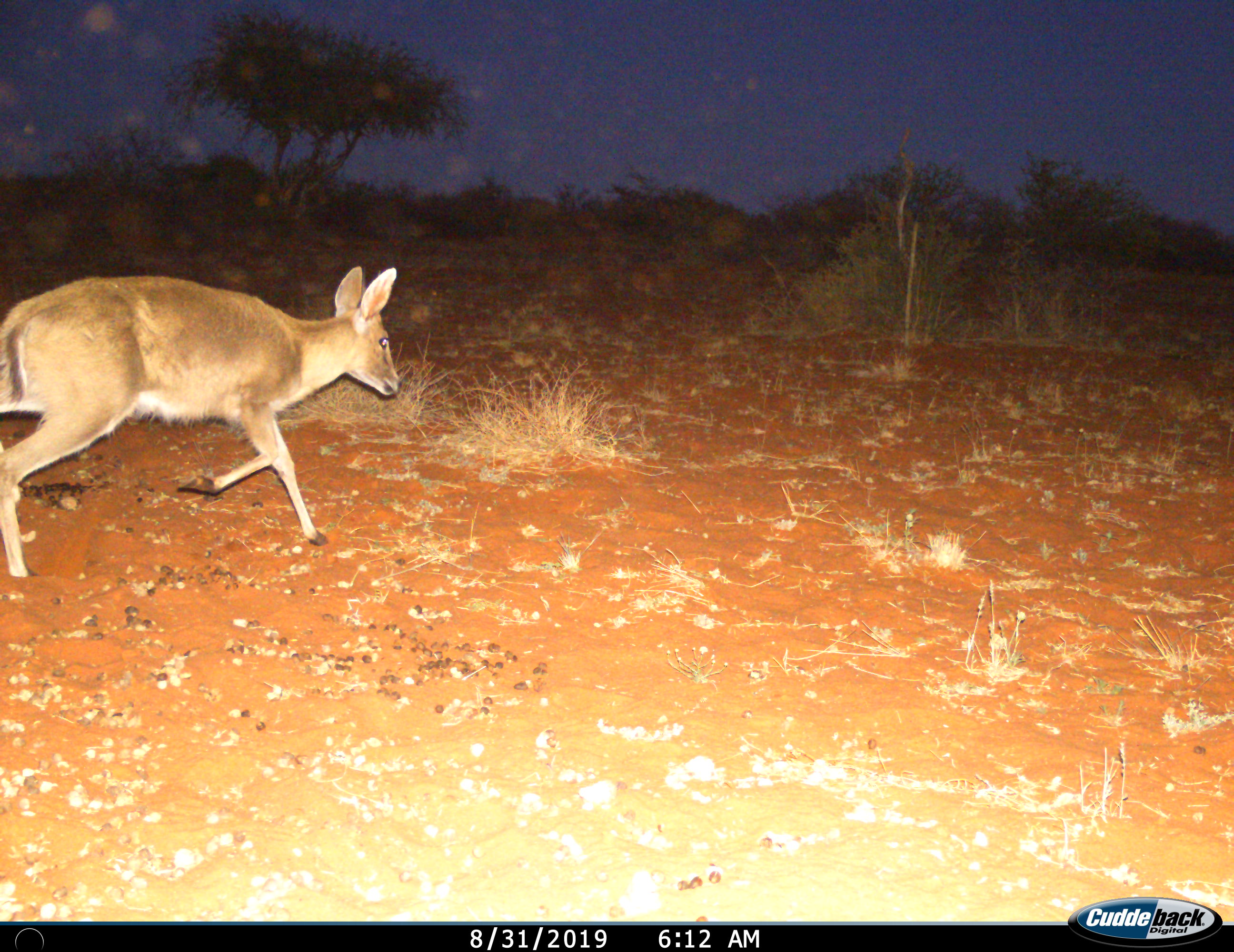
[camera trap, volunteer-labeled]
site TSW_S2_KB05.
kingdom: Animalia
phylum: Chordata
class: Mammalia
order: Artiodactyla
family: Bovidae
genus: Sylvicapra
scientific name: Sylvicapra grimmia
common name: common duiker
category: duikercommongrey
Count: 1.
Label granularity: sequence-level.